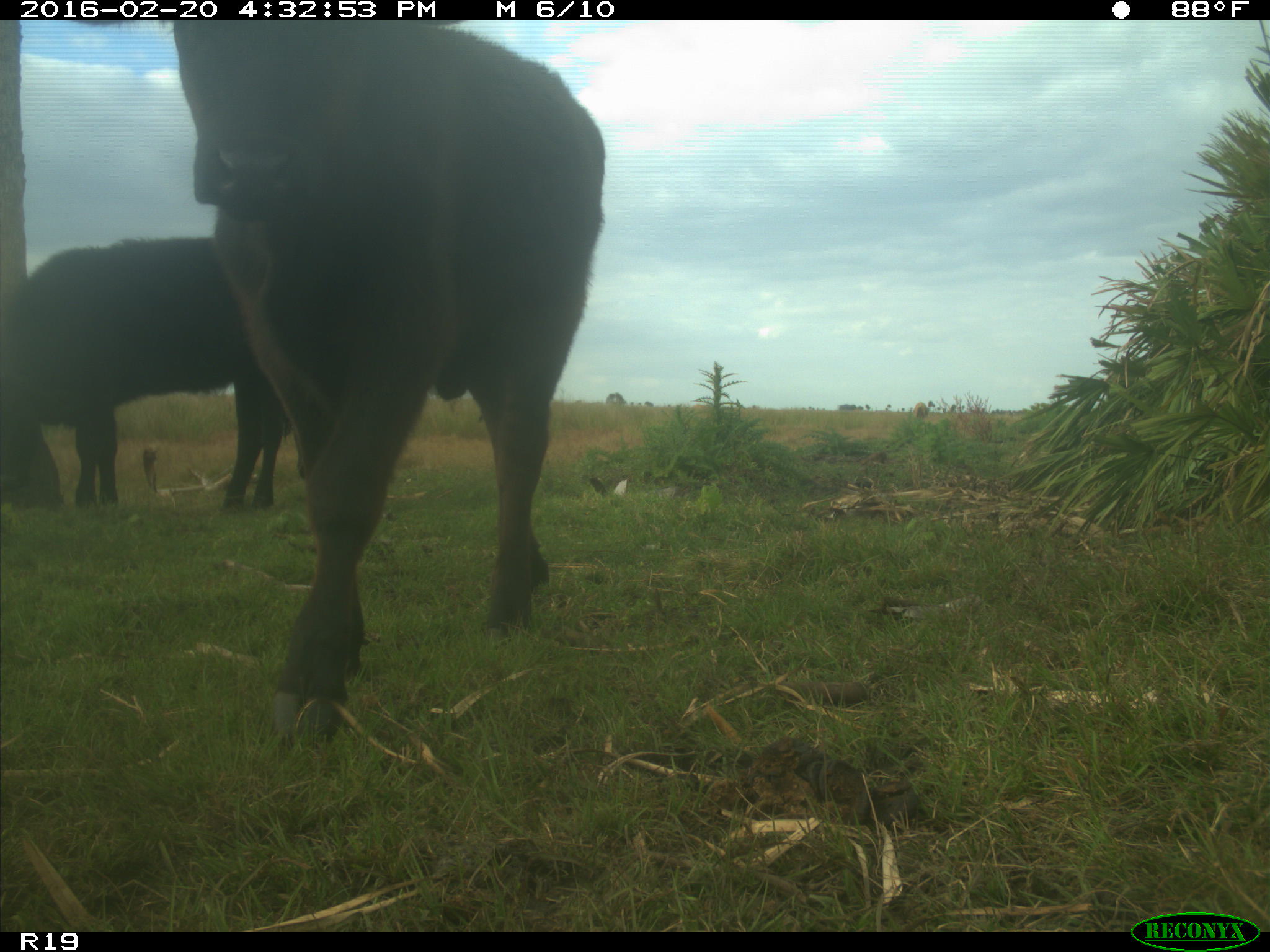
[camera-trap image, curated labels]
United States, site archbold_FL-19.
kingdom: Animalia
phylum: Chordata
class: Mammalia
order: Artiodactyla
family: Bovidae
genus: Bos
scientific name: Bos taurus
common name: domestic cow